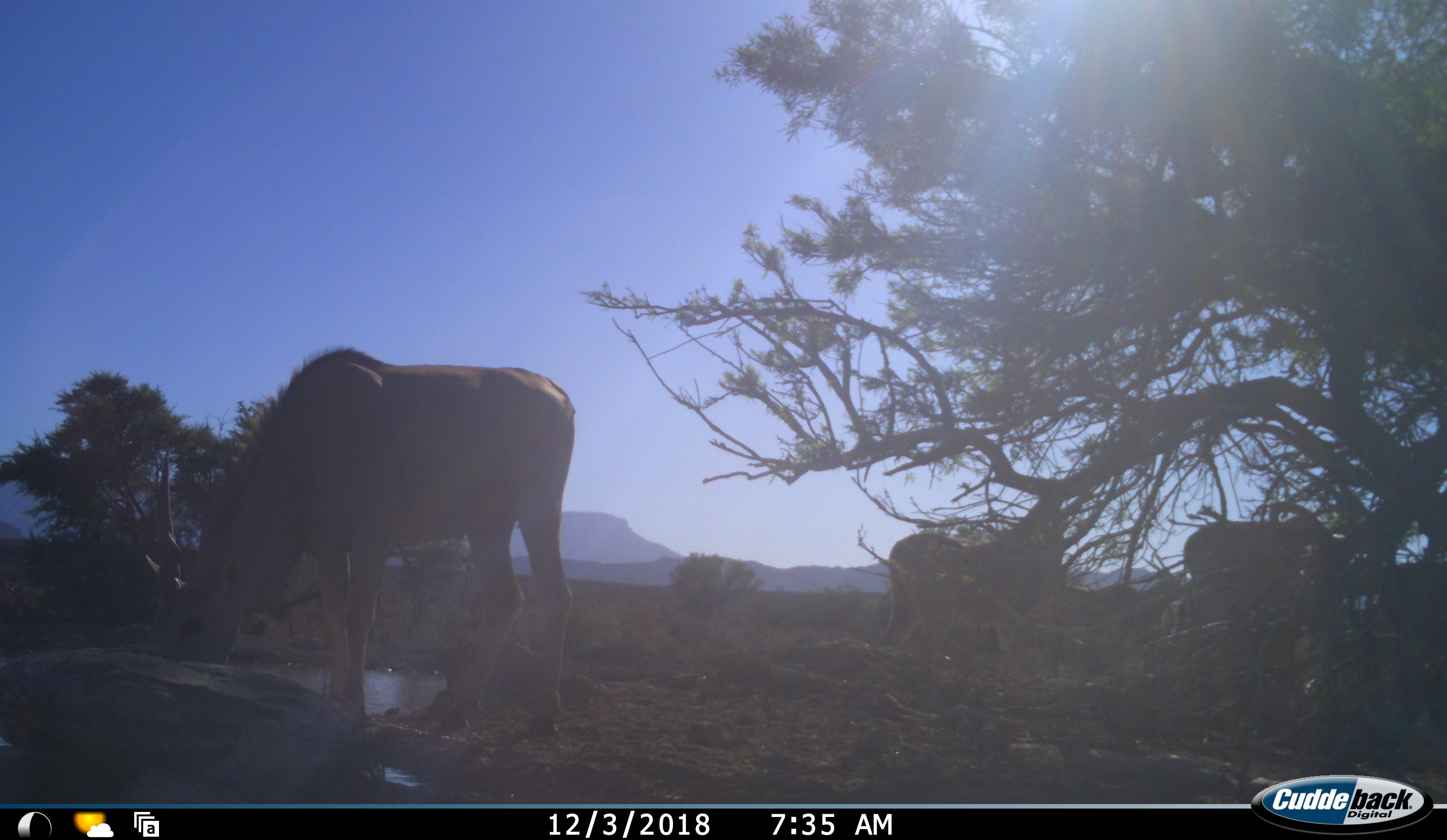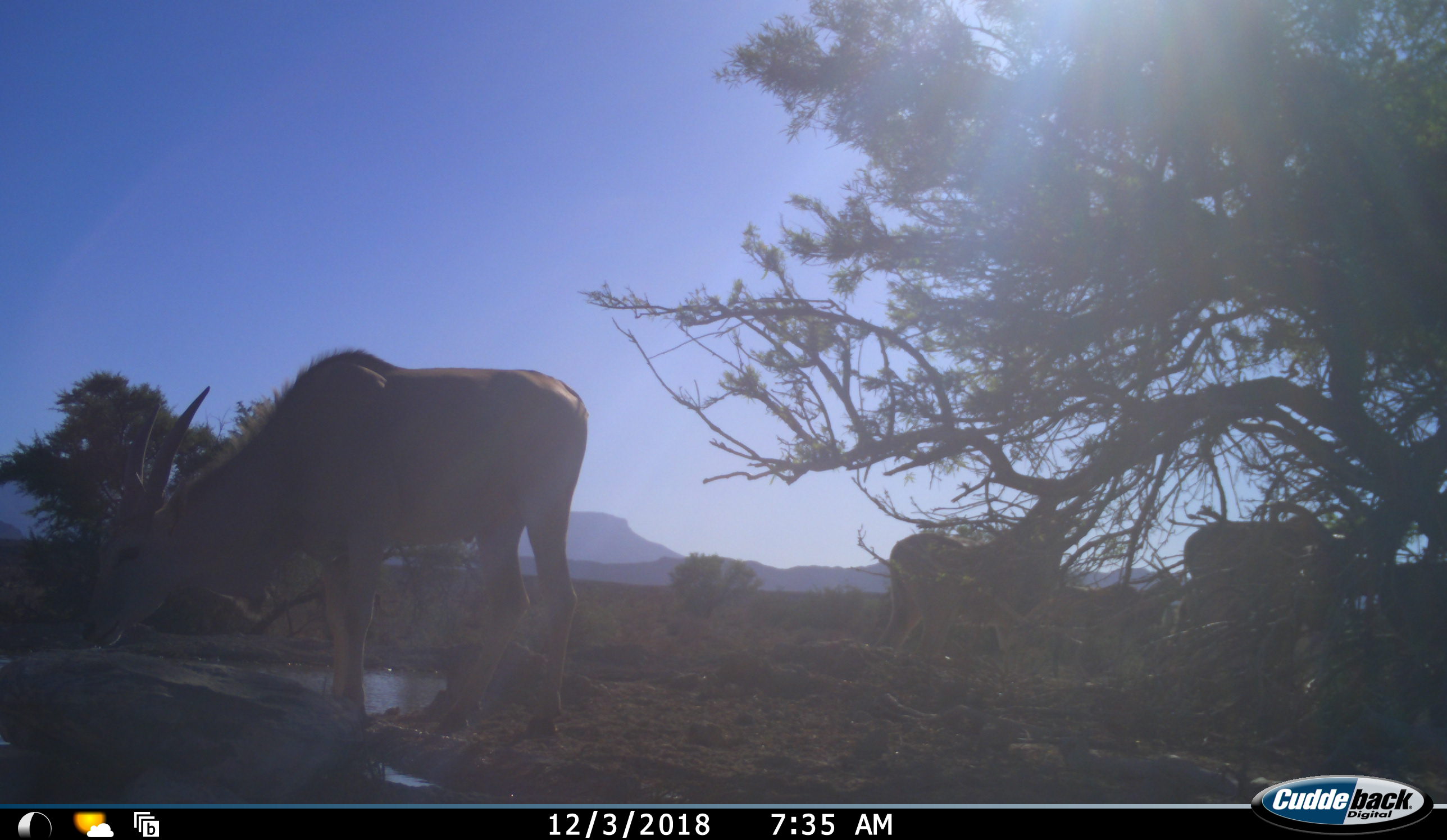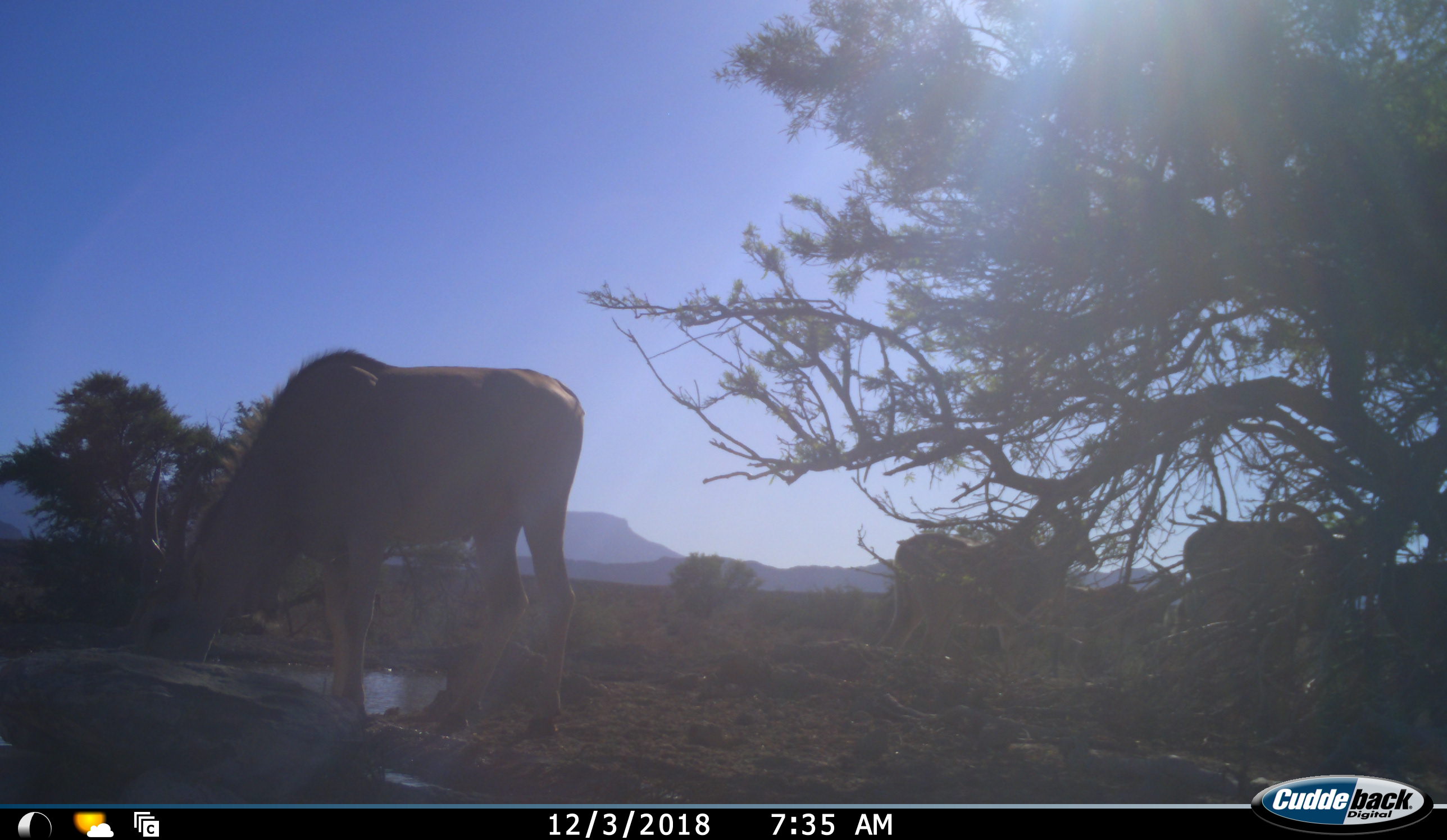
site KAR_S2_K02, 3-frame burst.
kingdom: Animalia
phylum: Chordata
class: Mammalia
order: Artiodactyla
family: Bovidae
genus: Tragelaphus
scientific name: Tragelaphus oryx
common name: eland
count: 4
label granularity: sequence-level